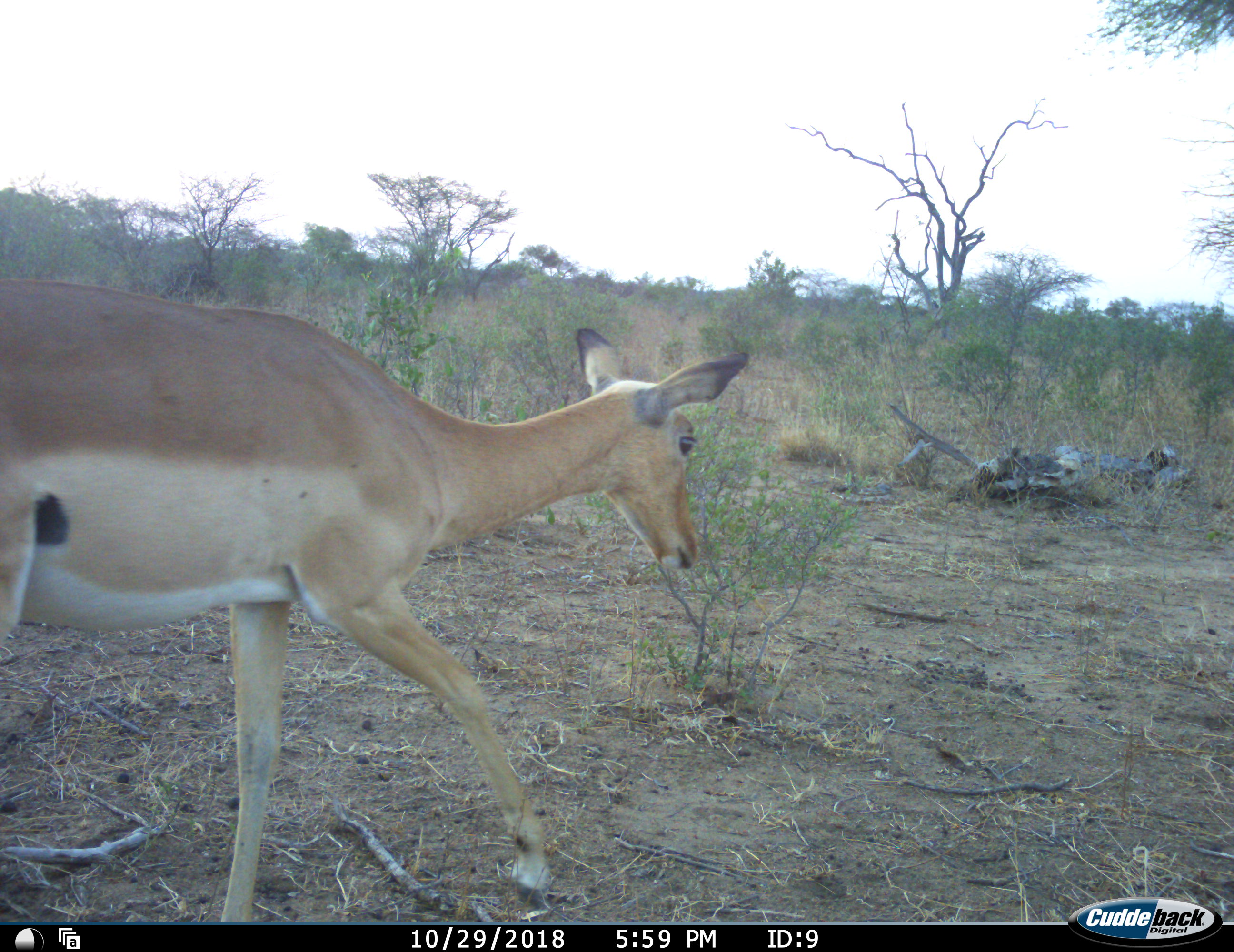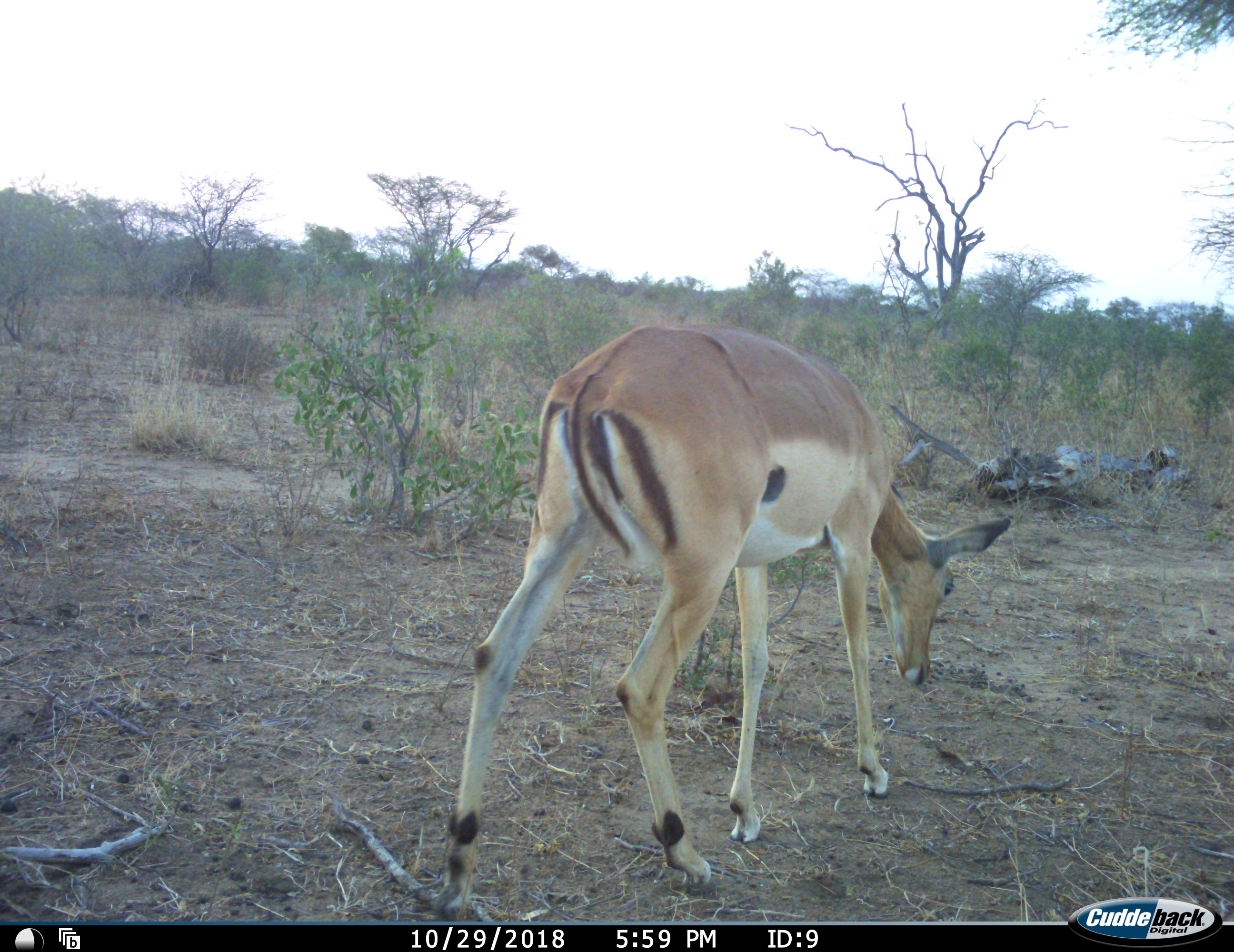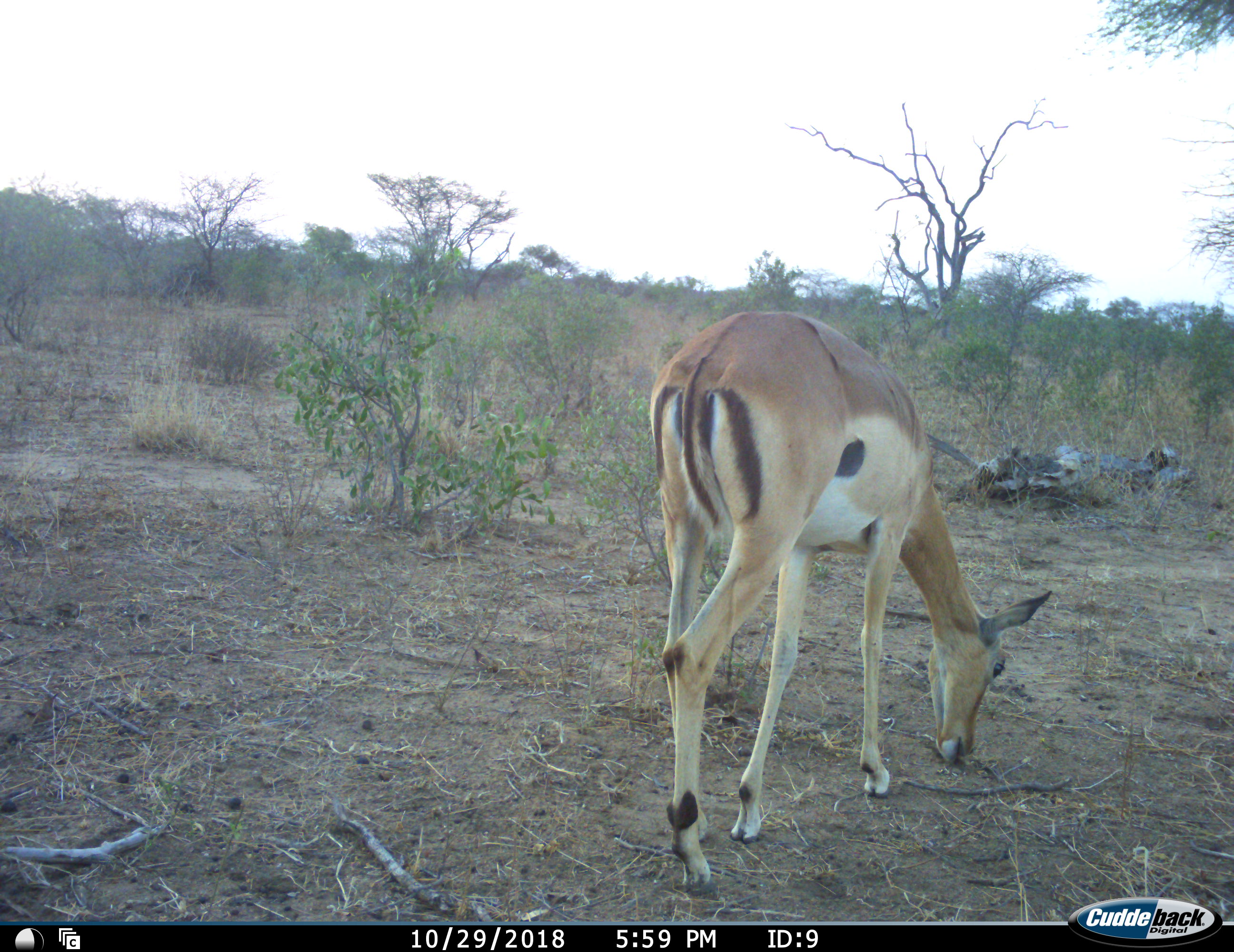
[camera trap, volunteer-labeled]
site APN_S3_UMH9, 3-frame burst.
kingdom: Animalia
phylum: Chordata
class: Mammalia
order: Artiodactyla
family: Bovidae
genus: Aepyceros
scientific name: Aepyceros melampus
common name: impala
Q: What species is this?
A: Impala (Aepyceros melampus).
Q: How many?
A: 1.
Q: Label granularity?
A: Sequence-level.